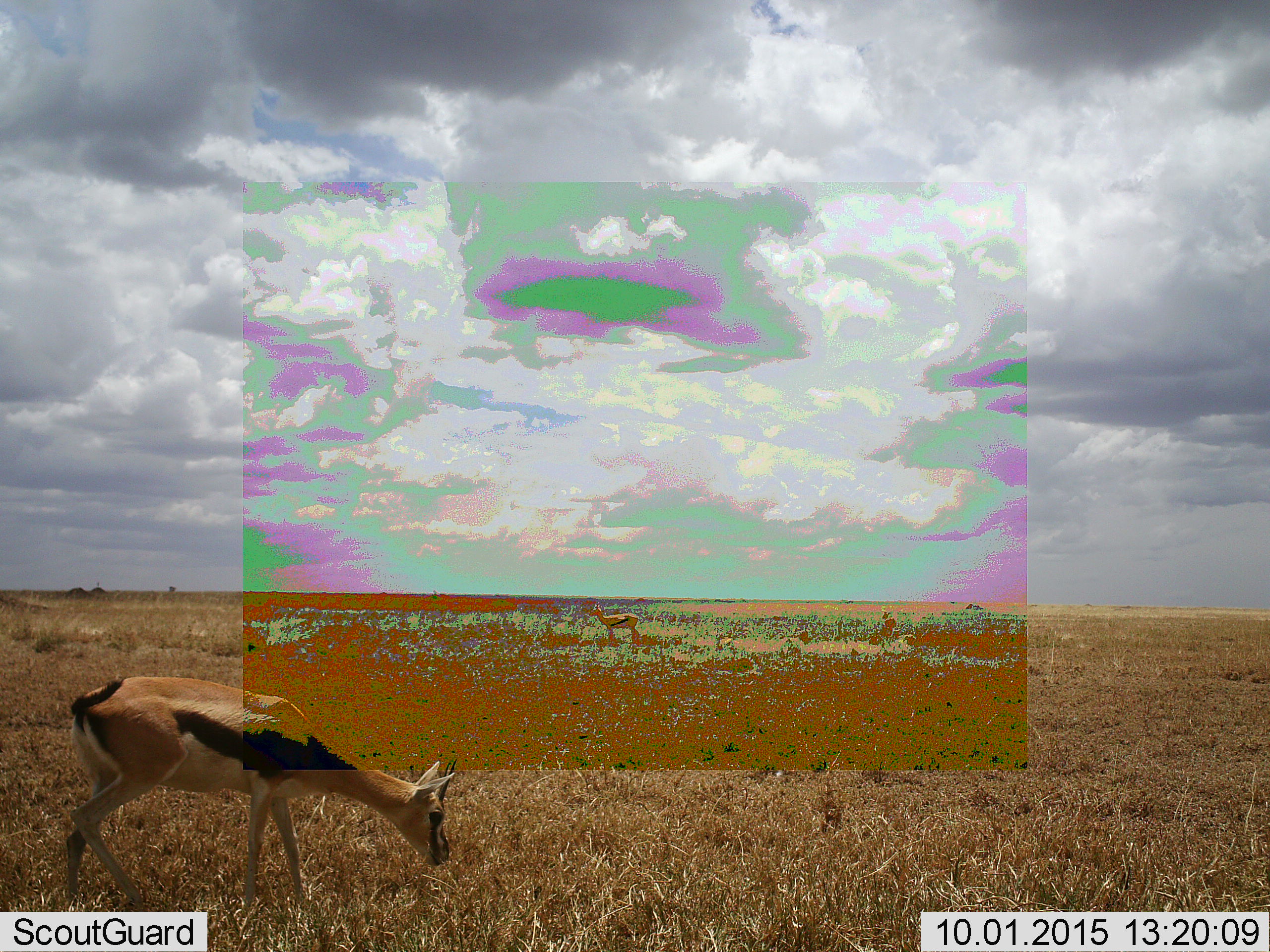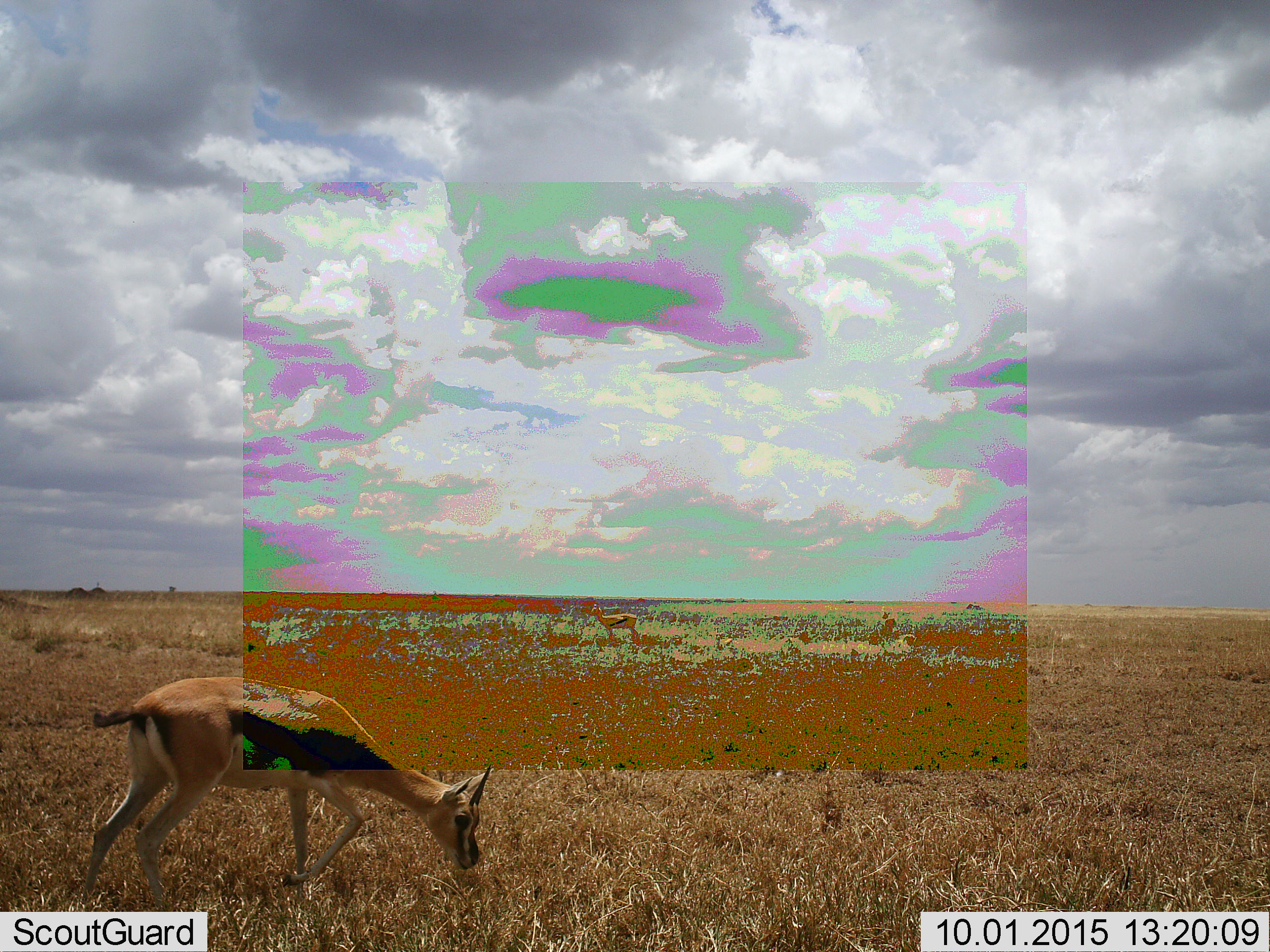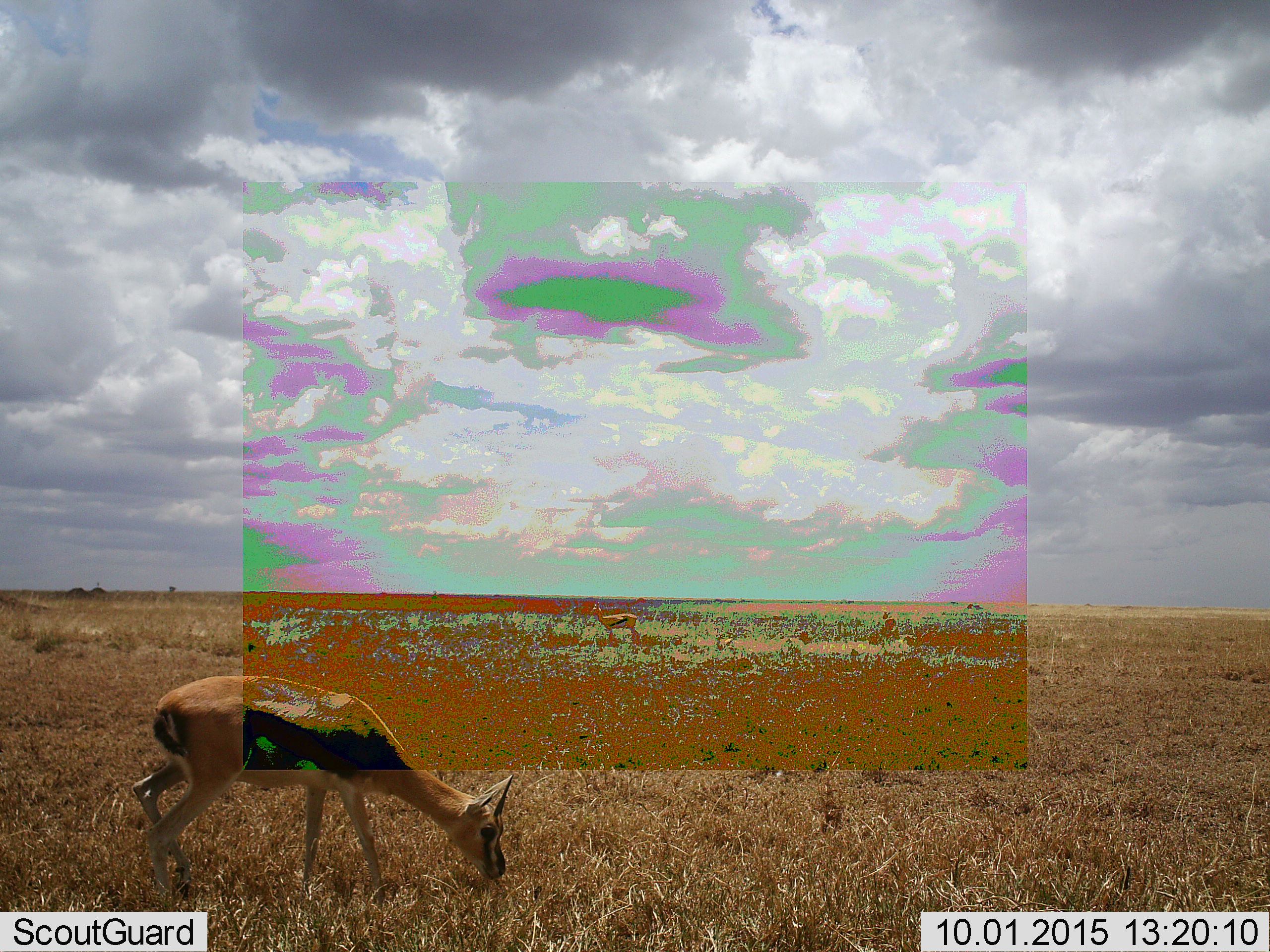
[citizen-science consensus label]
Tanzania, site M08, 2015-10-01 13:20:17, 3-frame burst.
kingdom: Animalia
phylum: Chordata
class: Mammalia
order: Artiodactyla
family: Bovidae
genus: Eudorcas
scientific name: Eudorcas thomsonii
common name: thomson's gazelle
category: gazellethomsons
Gazellethomsons (thomson's gazelle) (Eudorcas thomsonii), count 2. Behavior (volunteer vote fractions): standing 56%, resting 0%, moving 11%, interacting 0%. Young present (vote fraction): 0%. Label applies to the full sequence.